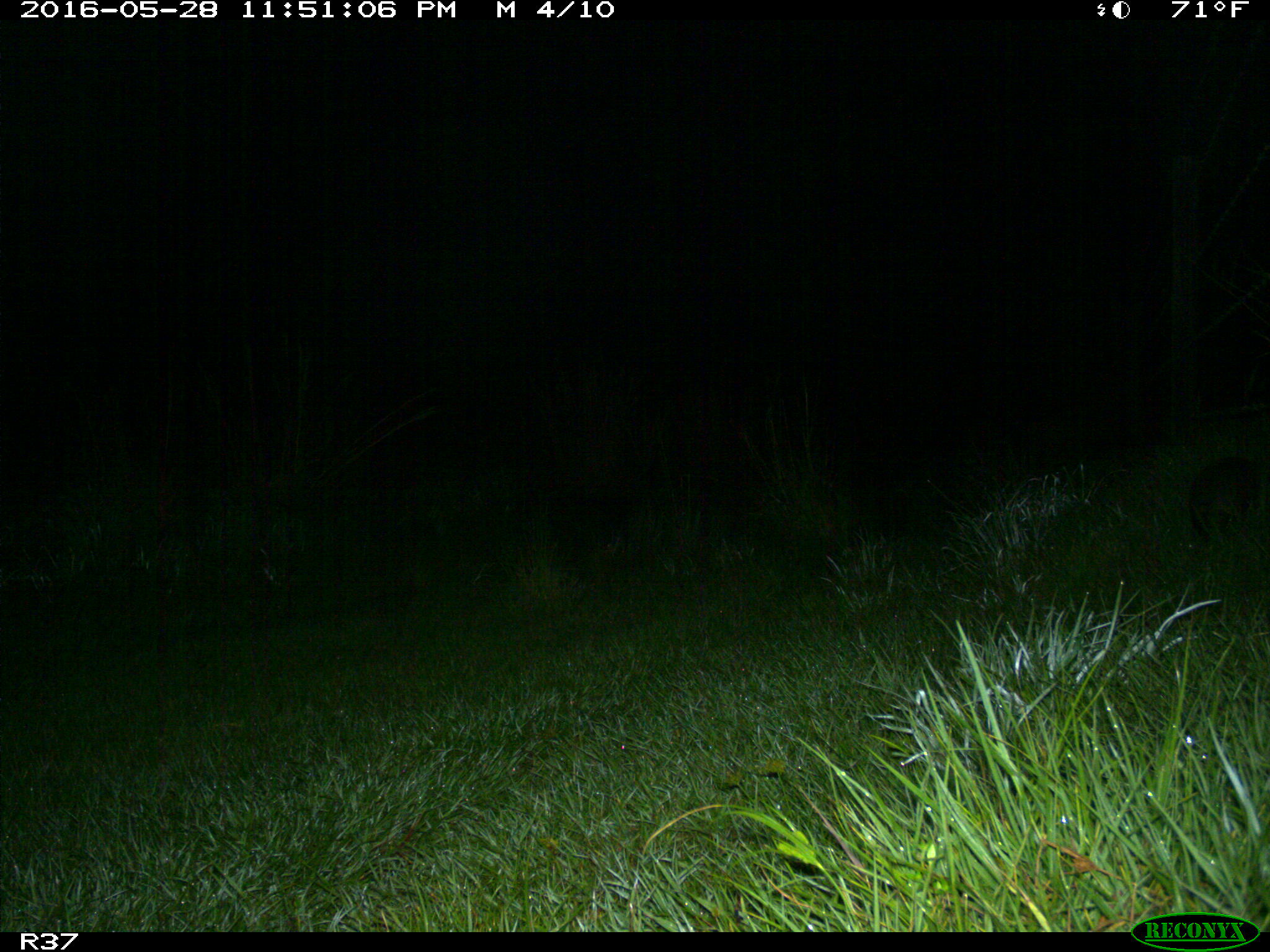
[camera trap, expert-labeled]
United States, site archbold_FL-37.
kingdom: Animalia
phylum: Chordata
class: Mammalia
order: Cingulata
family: Dasypodidae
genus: Dasypus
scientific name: Dasypus novemcinctus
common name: nine-banded armadillo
Dasypus novemcinctus (nine-banded armadillo).